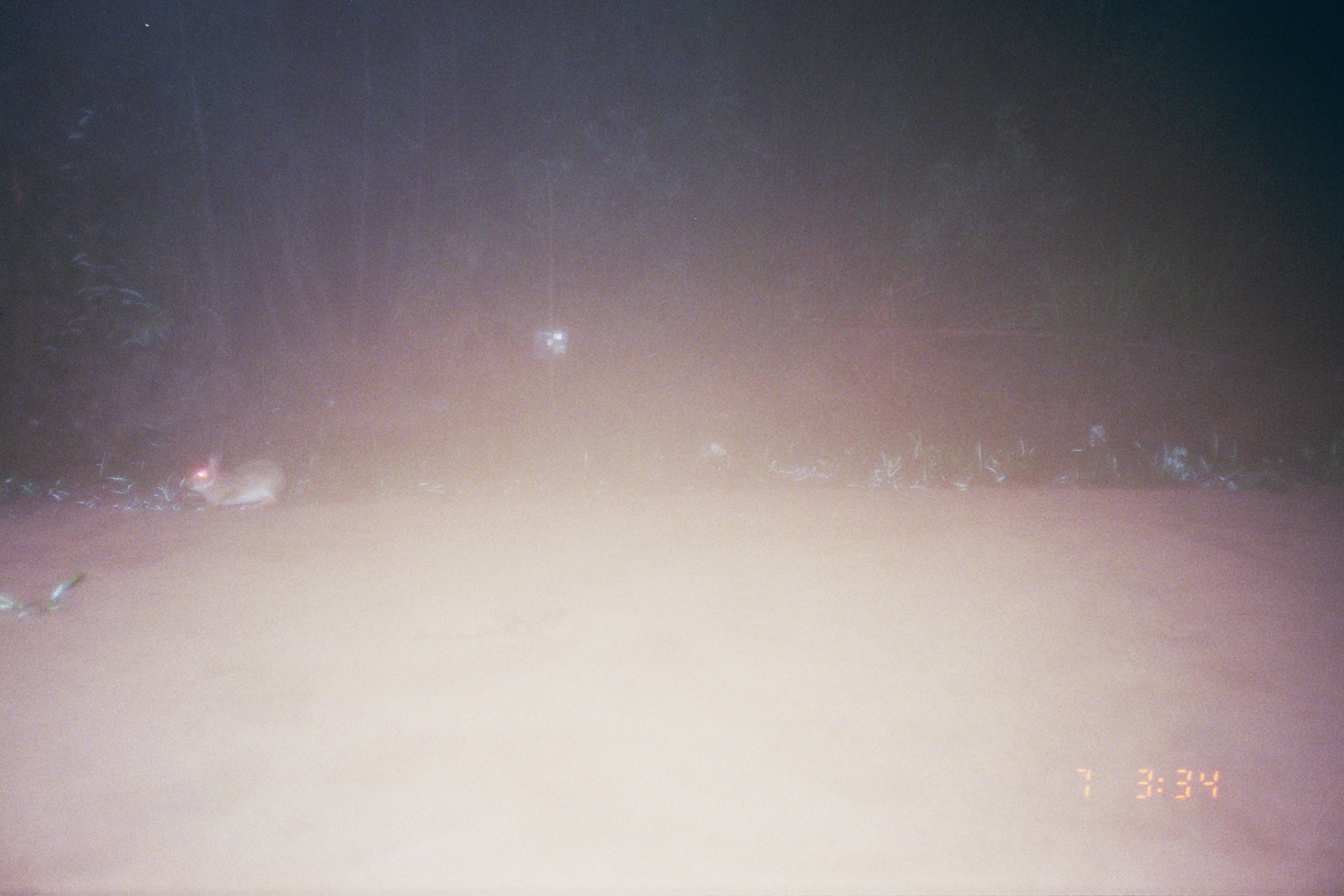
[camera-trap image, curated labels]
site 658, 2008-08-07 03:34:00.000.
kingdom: Animalia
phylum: Chordata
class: Mammalia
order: Lagomorpha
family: Leporidae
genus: Sylvilagus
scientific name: Sylvilagus brasiliensis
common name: tapeti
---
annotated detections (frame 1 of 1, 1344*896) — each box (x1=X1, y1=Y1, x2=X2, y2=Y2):
sylvilagus brasiliensis: (x1=183, y1=449, x2=288, y2=512)